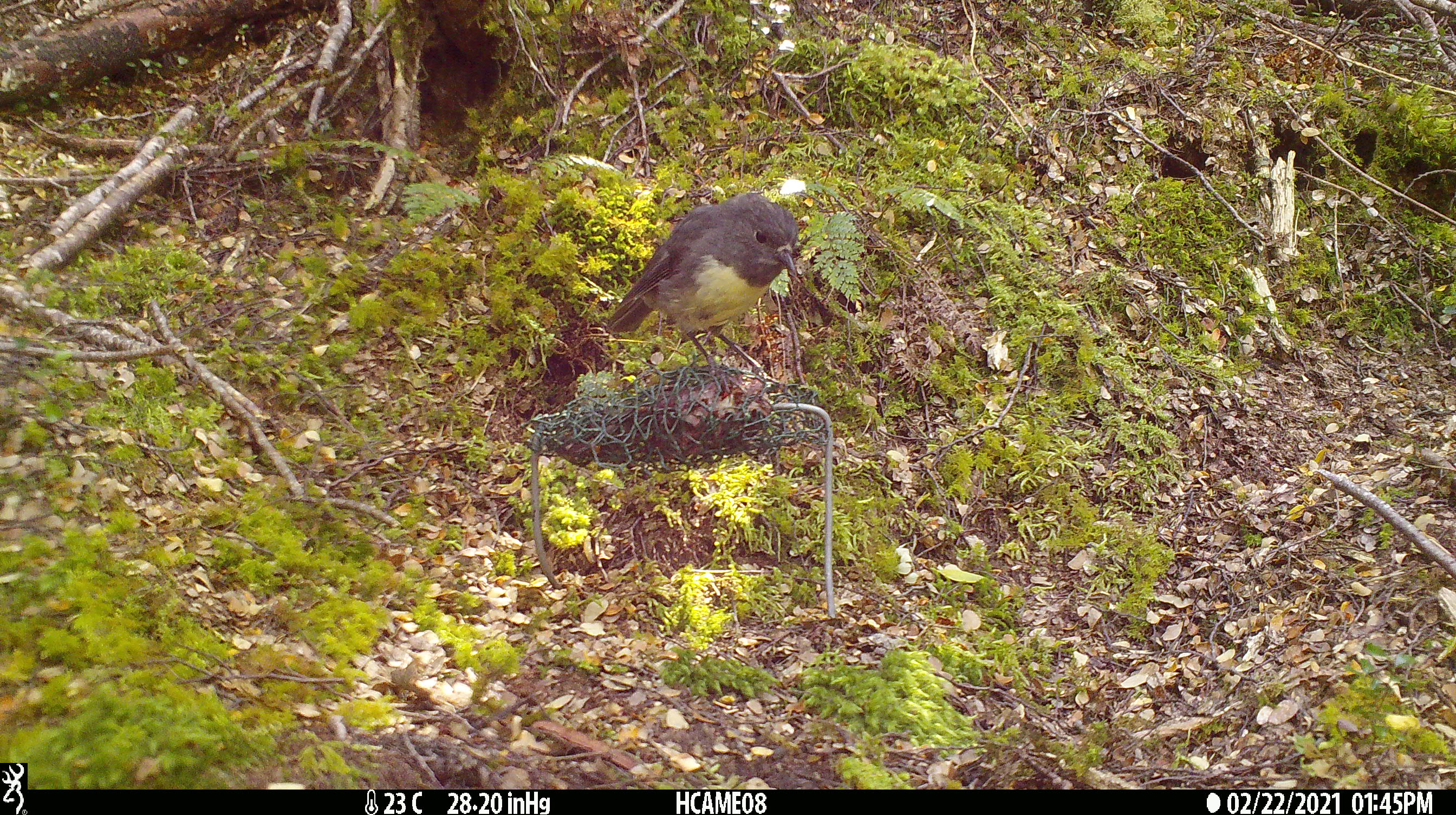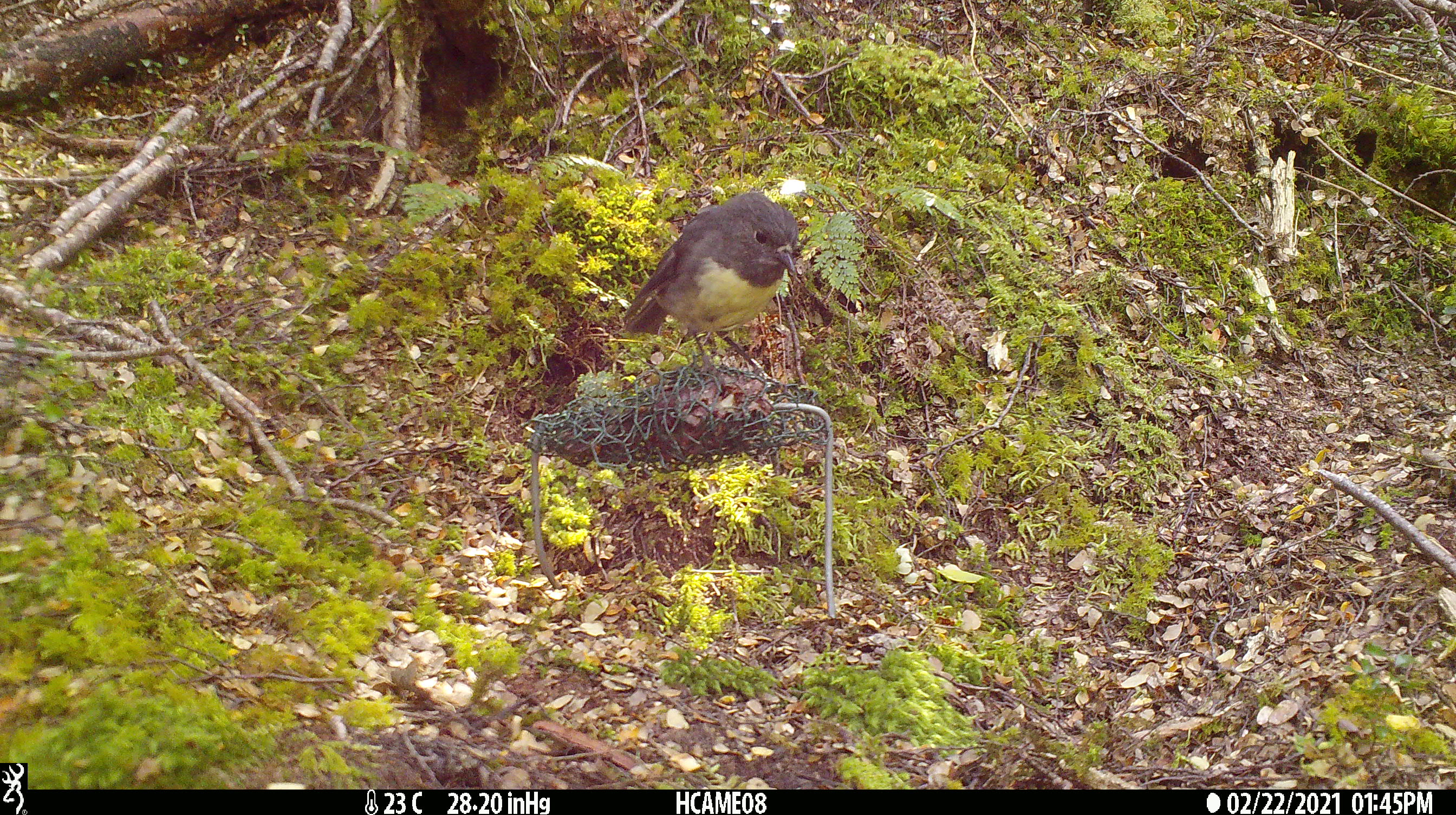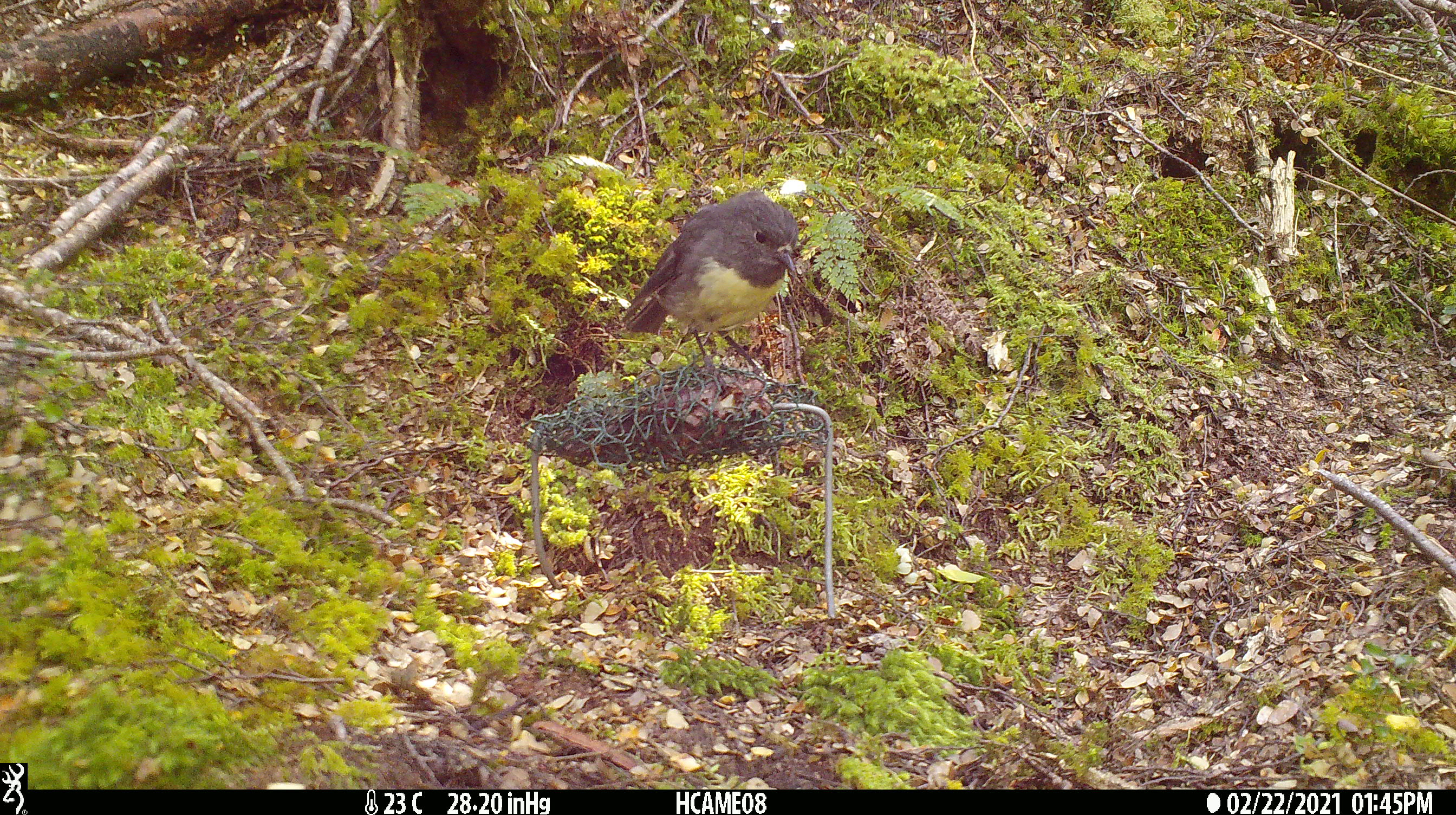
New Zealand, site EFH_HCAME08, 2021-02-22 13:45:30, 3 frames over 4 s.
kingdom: Animalia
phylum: Chordata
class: Aves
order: Passeriformes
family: Petroicidae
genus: Petroica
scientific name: Petroica australis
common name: new zealand robin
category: robin